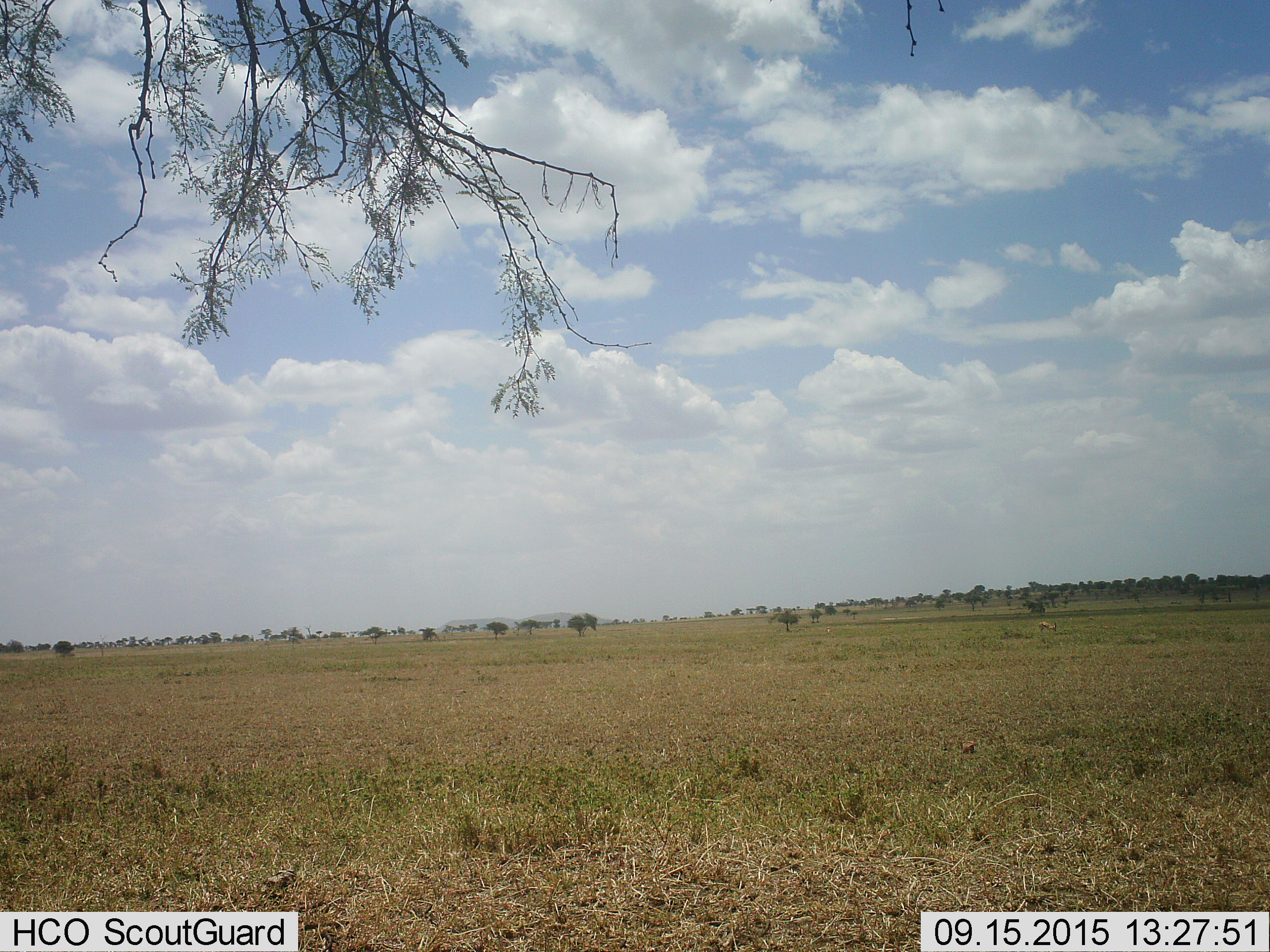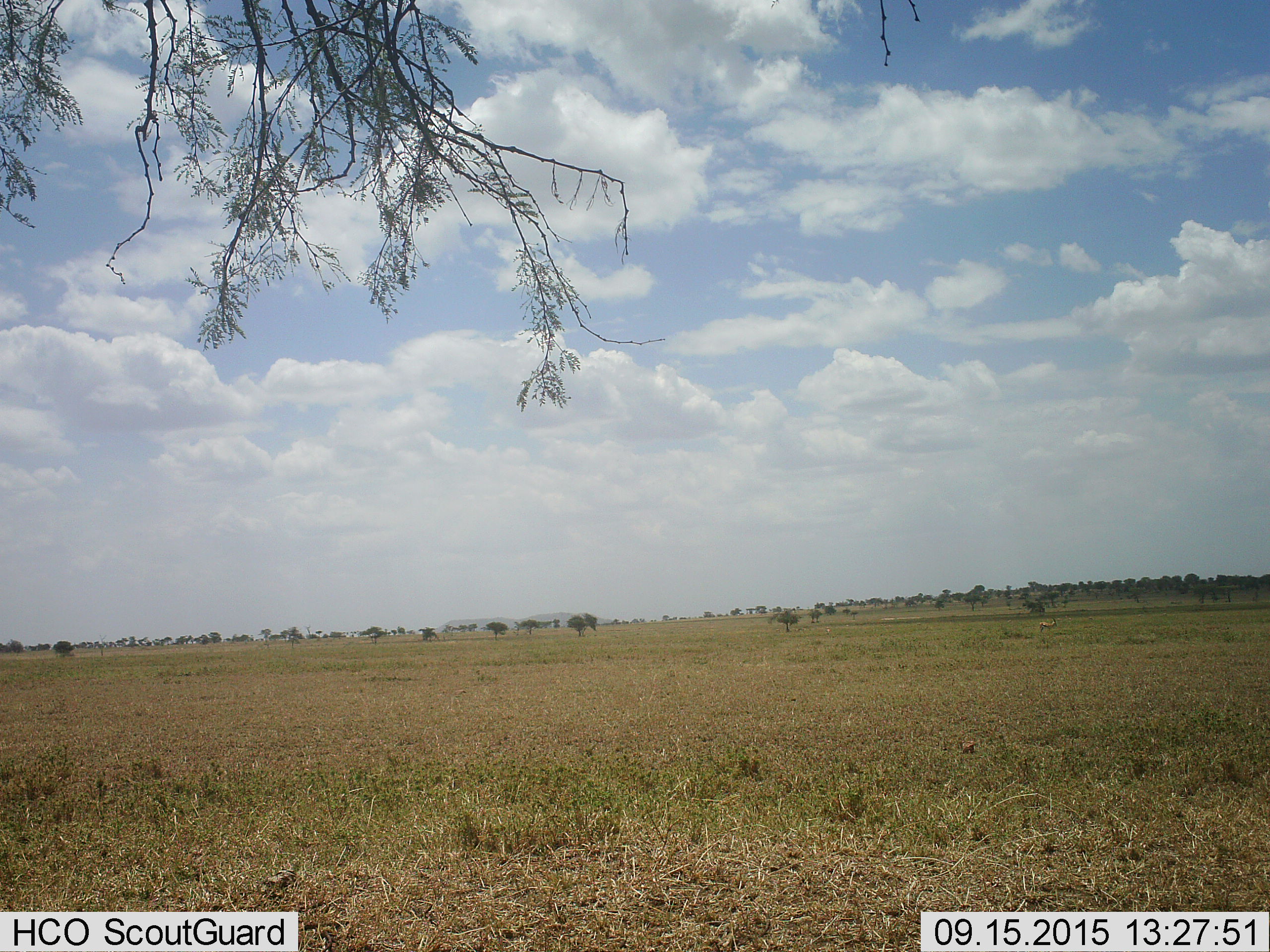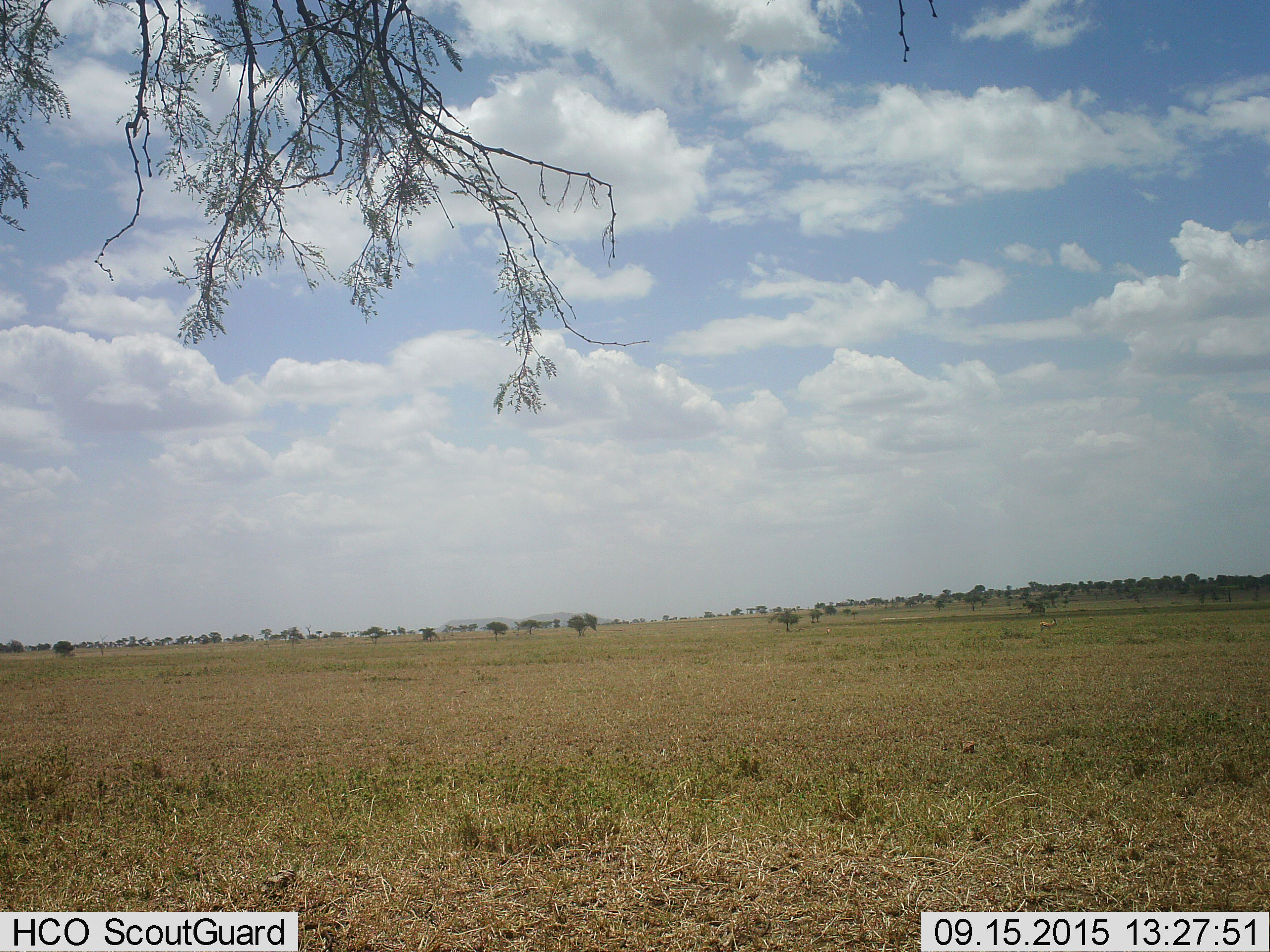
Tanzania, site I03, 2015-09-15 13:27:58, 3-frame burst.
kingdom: Animalia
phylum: Chordata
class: Mammalia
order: Artiodactyla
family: Bovidae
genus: Eudorcas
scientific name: Eudorcas thomsonii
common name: thomson's gazelle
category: gazellethomsons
Gazellethomsons (thomson's gazelle) (Eudorcas thomsonii), count 2. Behavior (volunteer vote fractions): standing 80%, resting 0%, moving 0%, interacting 0%. Young present (vote fraction): 0%. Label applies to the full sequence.